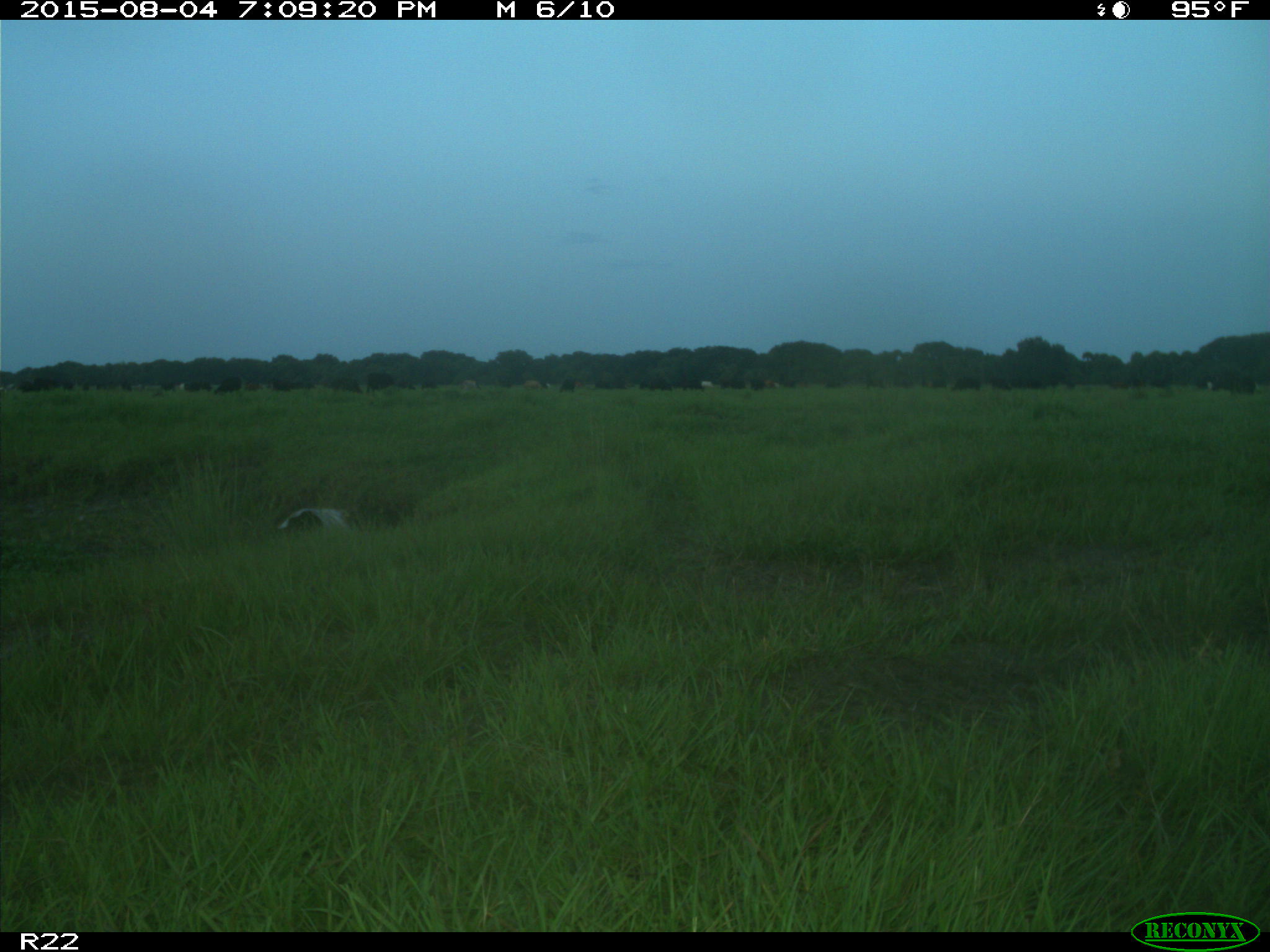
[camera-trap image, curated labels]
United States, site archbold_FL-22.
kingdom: Animalia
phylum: Chordata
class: Mammalia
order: Artiodactyla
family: Bovidae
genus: Bos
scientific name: Bos taurus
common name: domestic cow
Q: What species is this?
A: Bos taurus (domestic cow).